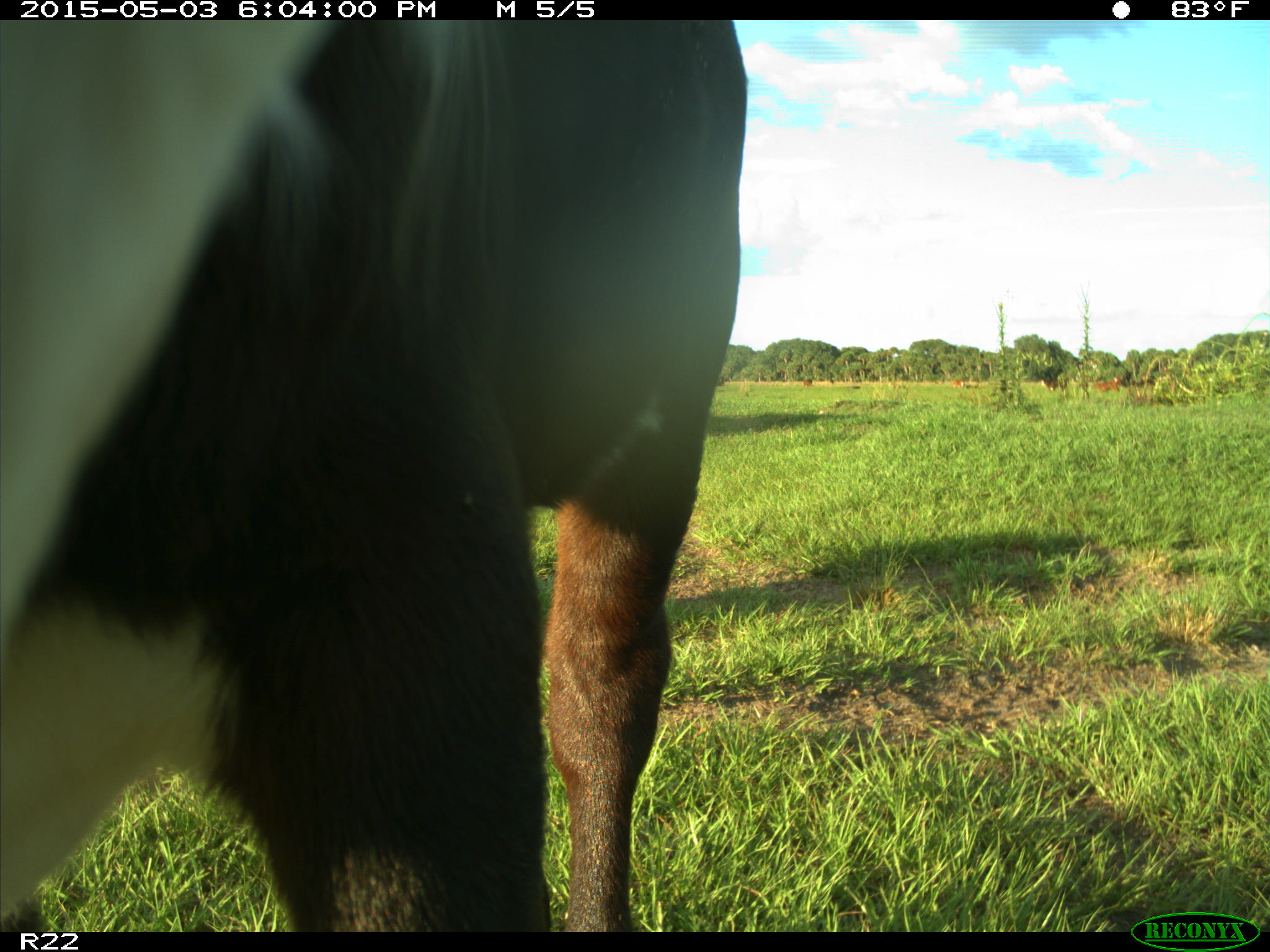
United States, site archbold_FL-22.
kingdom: Animalia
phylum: Chordata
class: Mammalia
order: Artiodactyla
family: Bovidae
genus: Bos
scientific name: Bos taurus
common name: domestic cow